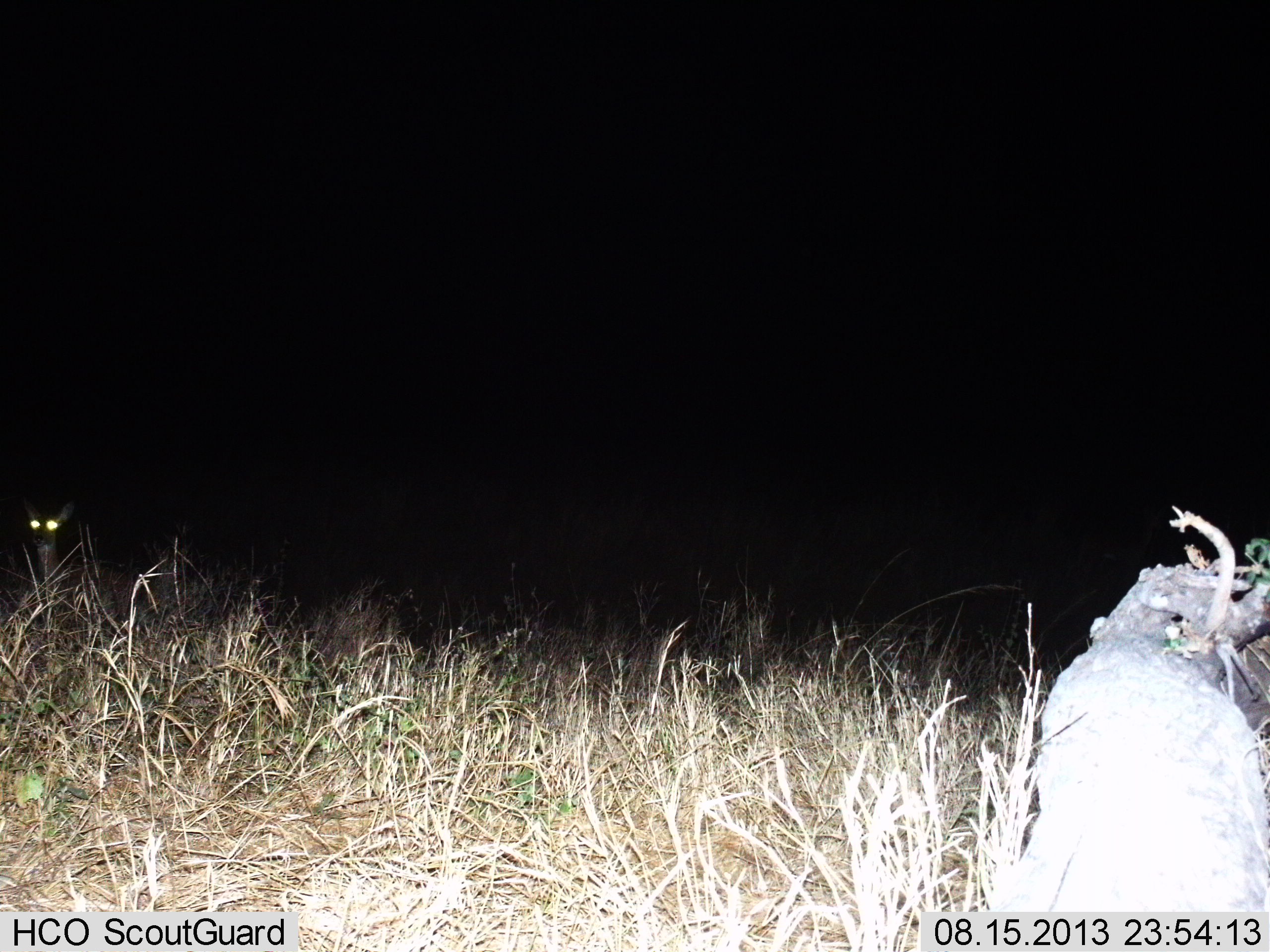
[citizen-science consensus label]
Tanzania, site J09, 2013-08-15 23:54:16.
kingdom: Animalia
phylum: Chordata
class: Mammalia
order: Artiodactyla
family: Bovidae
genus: Redunca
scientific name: Redunca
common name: reedbuck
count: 2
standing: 100%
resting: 0%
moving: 0%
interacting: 0%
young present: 0%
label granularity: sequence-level